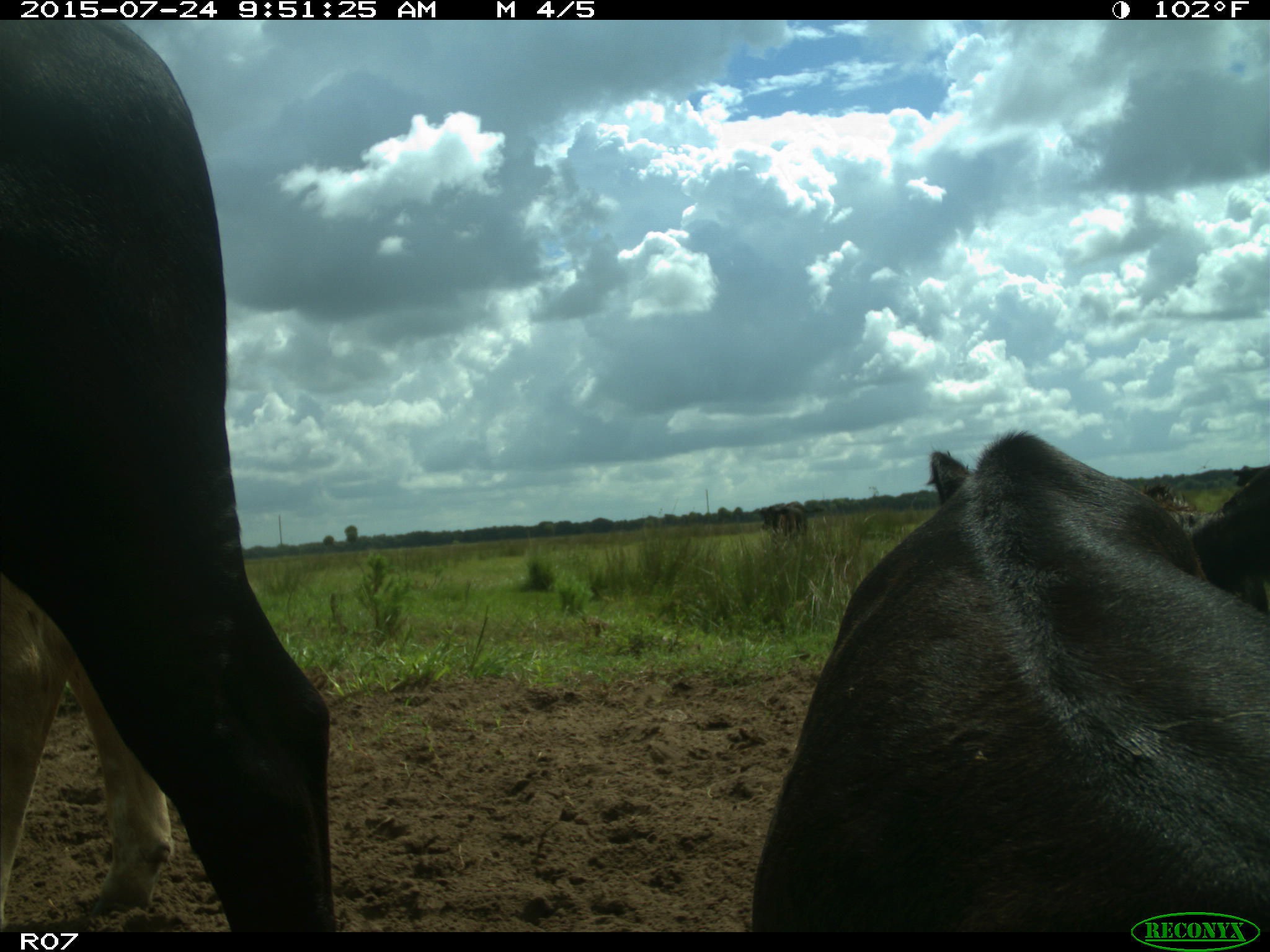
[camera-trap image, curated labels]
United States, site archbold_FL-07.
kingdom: Animalia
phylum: Chordata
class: Mammalia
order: Artiodactyla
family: Bovidae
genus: Bos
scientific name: Bos taurus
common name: domestic cow